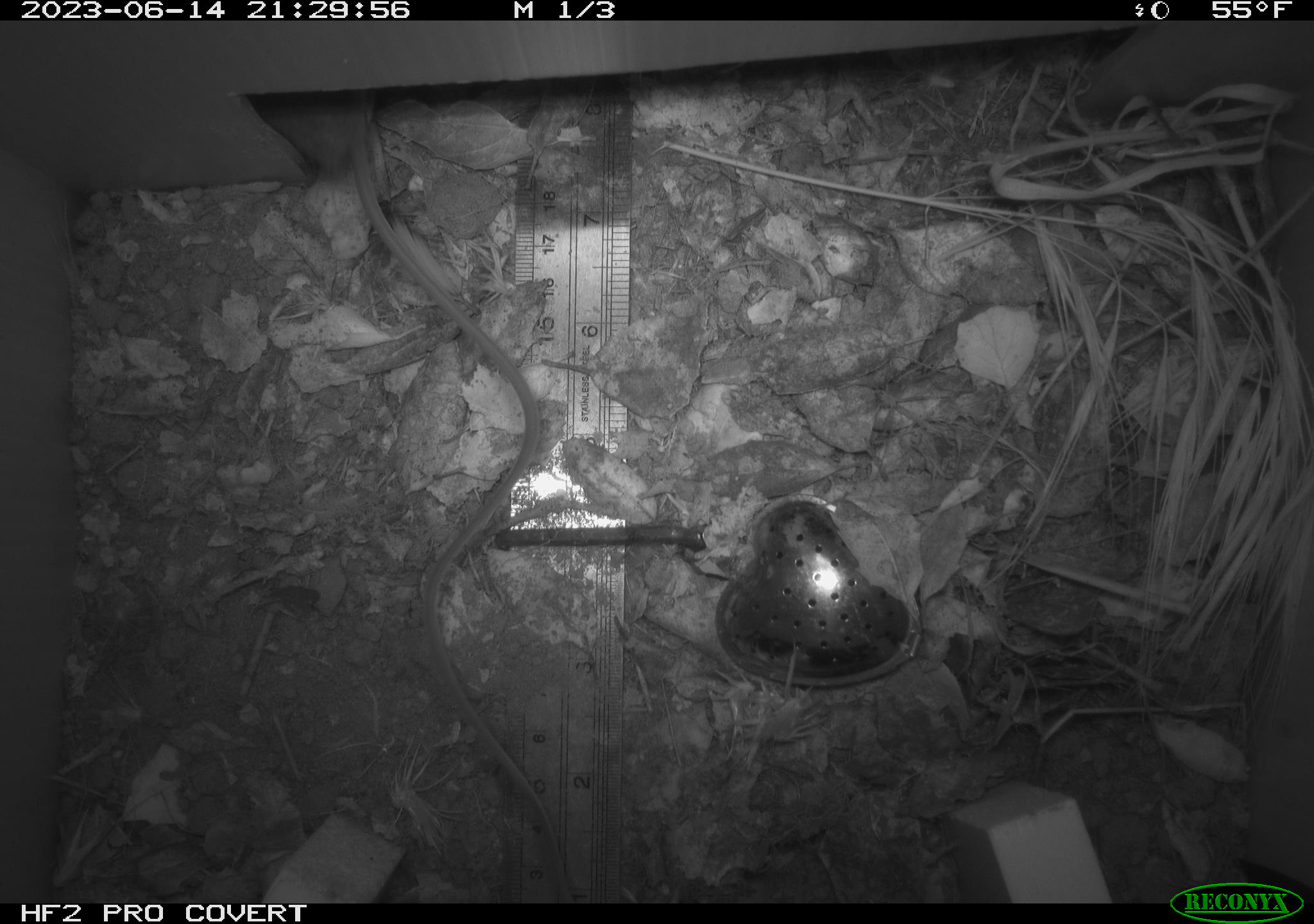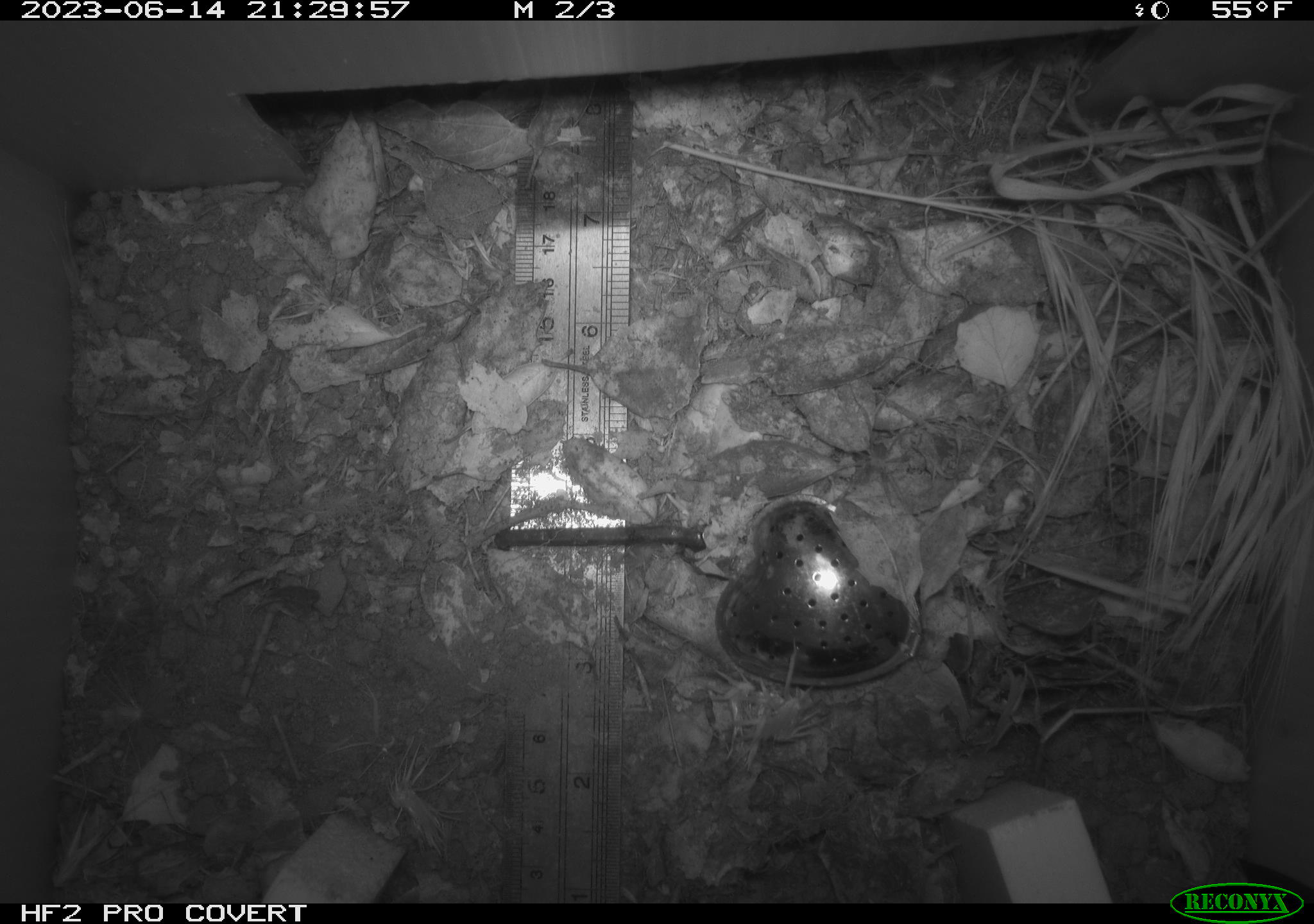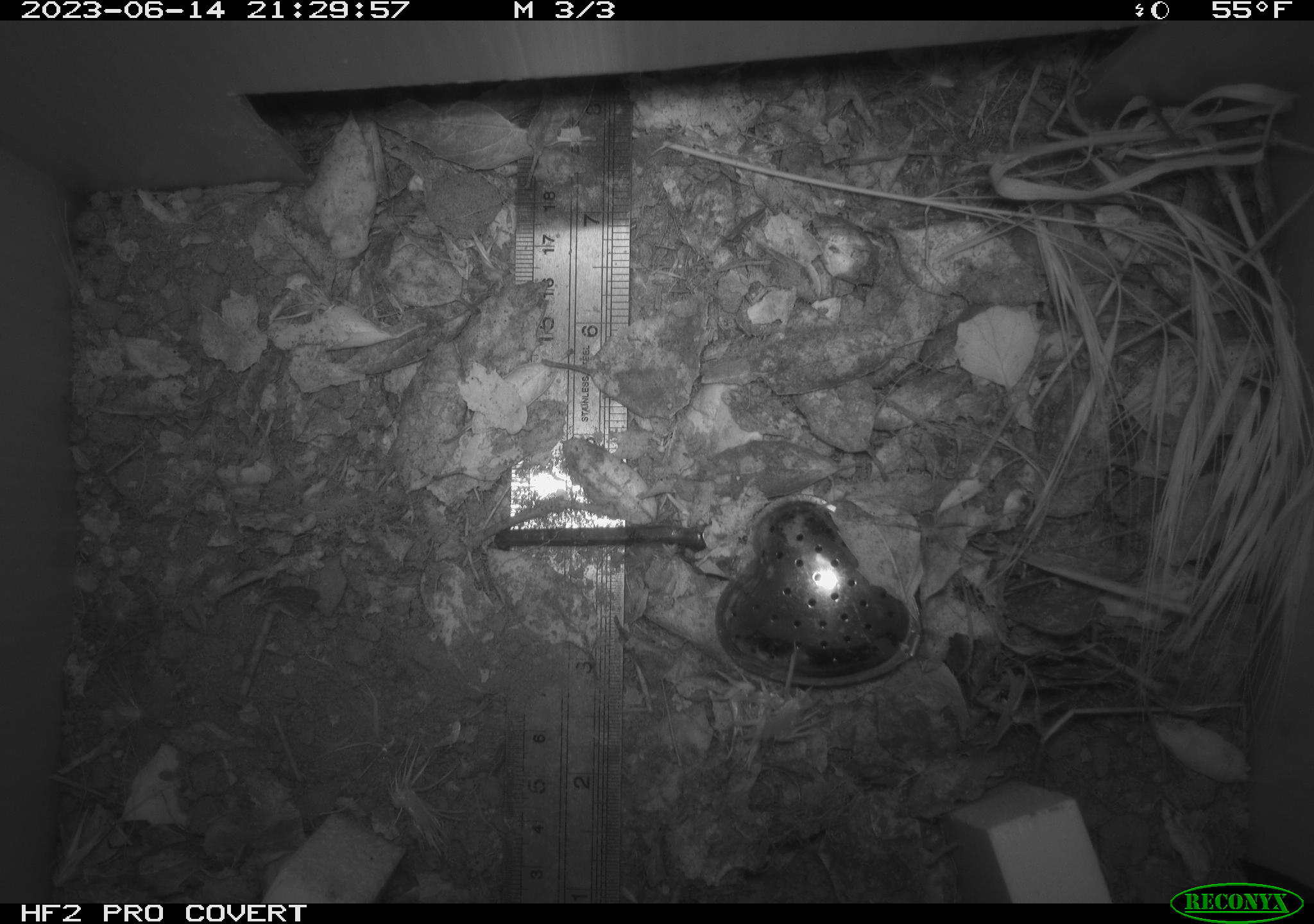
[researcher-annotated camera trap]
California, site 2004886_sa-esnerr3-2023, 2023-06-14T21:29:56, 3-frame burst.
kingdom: Animalia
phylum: Chordata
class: Mammalia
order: Rodentia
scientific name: Rodentia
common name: mouse species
Mouse species (Rodentia).